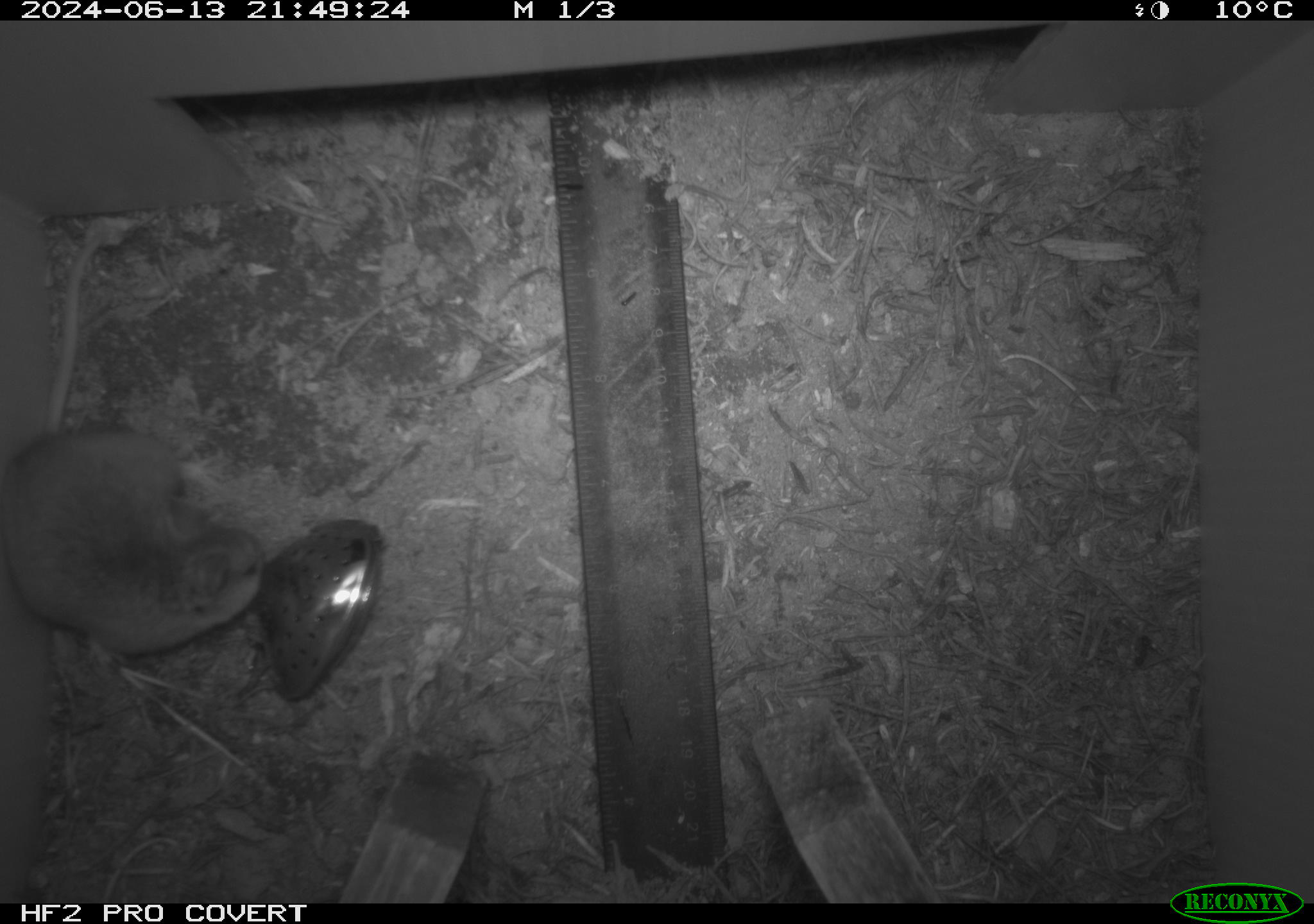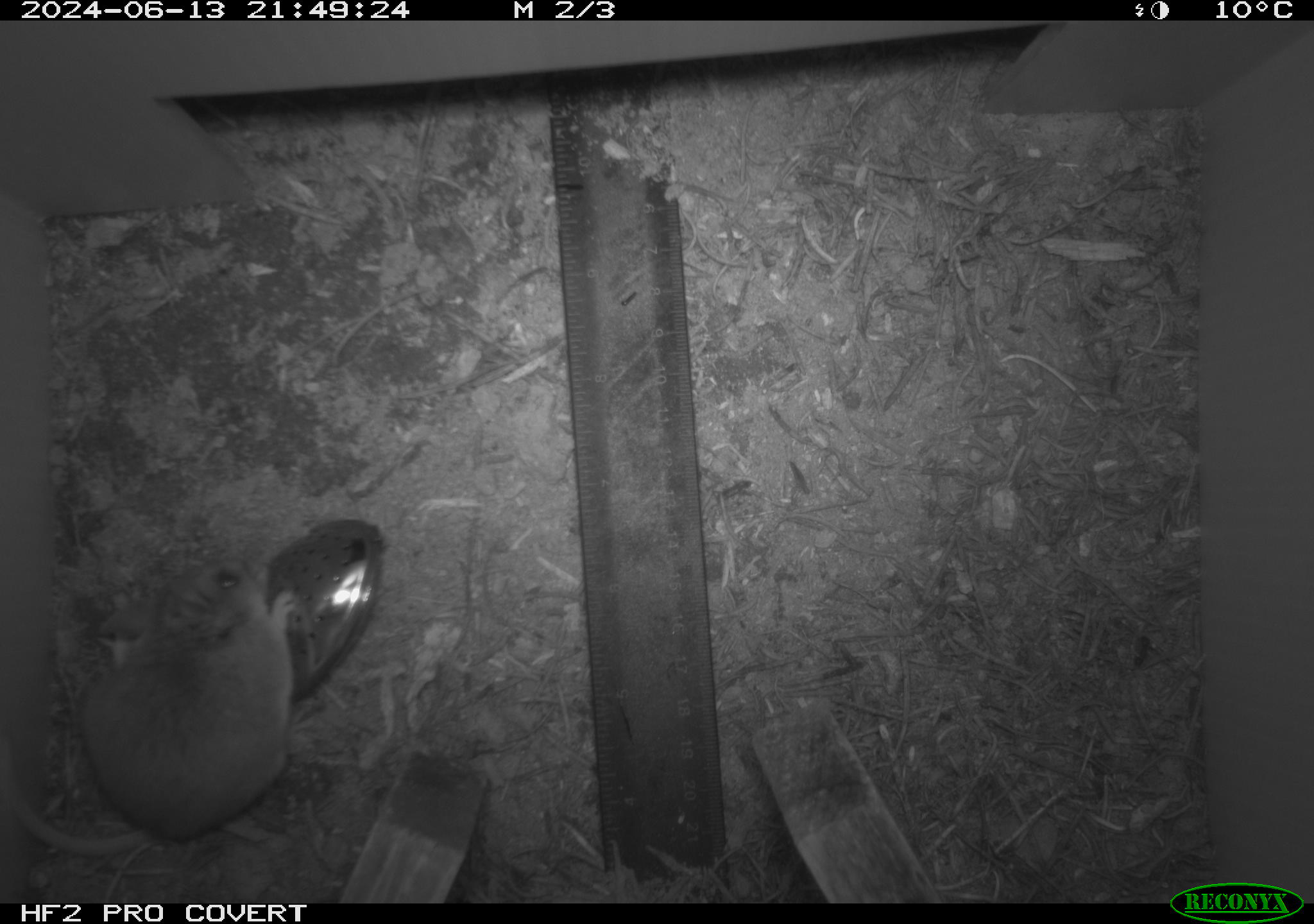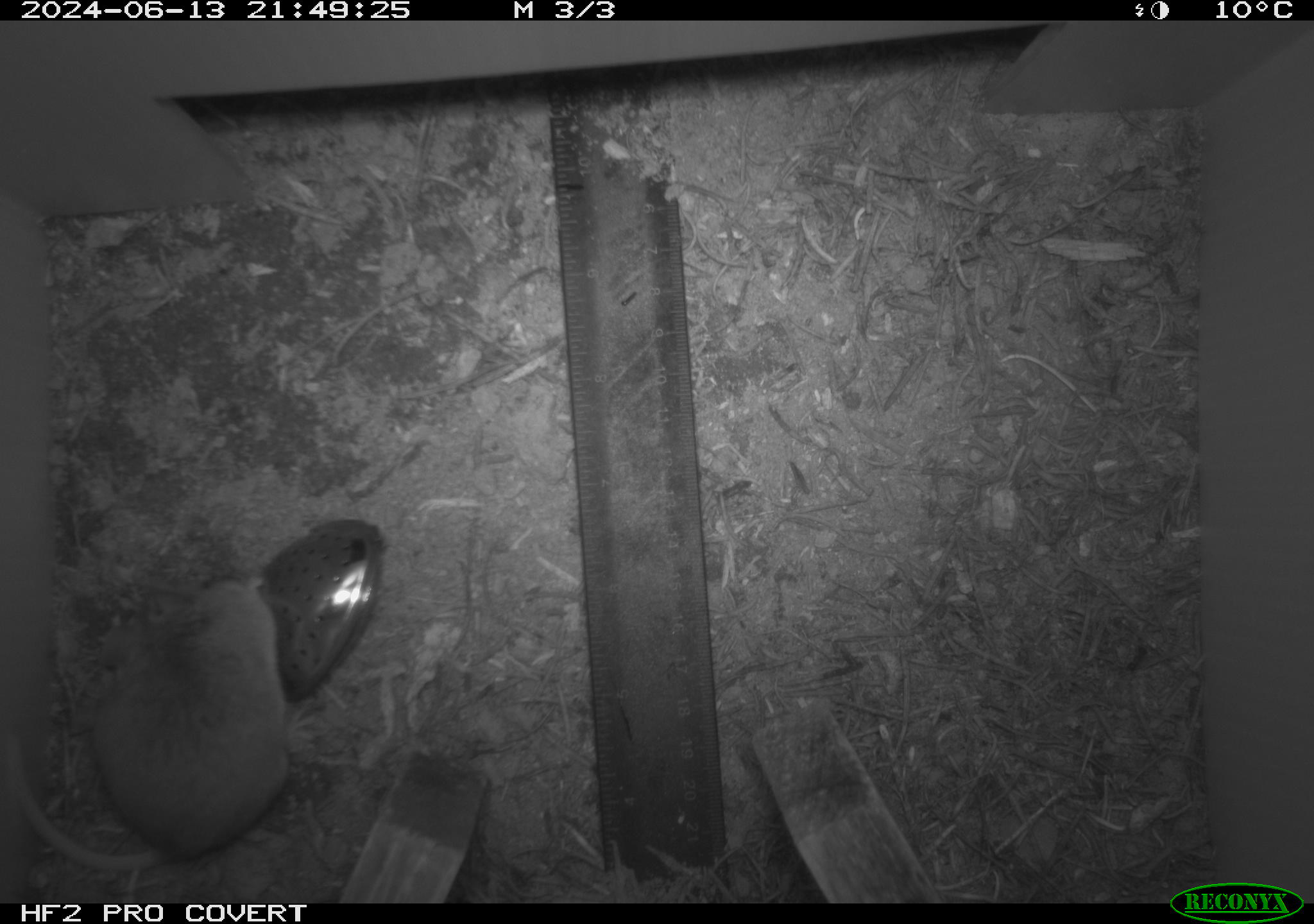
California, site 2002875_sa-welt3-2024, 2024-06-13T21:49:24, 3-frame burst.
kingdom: Animalia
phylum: Chordata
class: Mammalia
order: Rodentia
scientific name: Rodentia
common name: mouse species